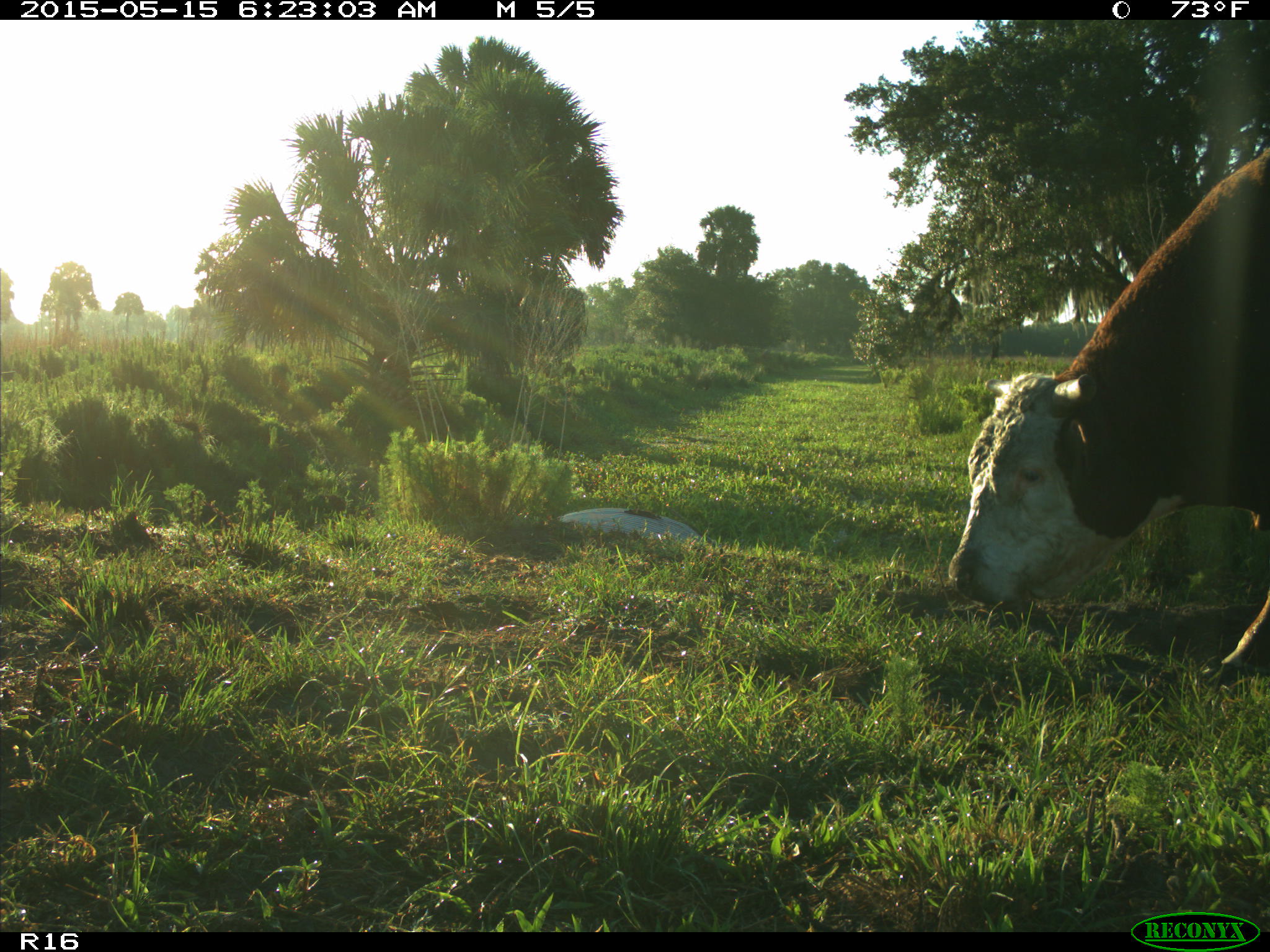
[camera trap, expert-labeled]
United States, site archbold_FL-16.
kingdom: Animalia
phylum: Chordata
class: Mammalia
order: Artiodactyla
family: Bovidae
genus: Bos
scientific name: Bos taurus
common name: domestic cow